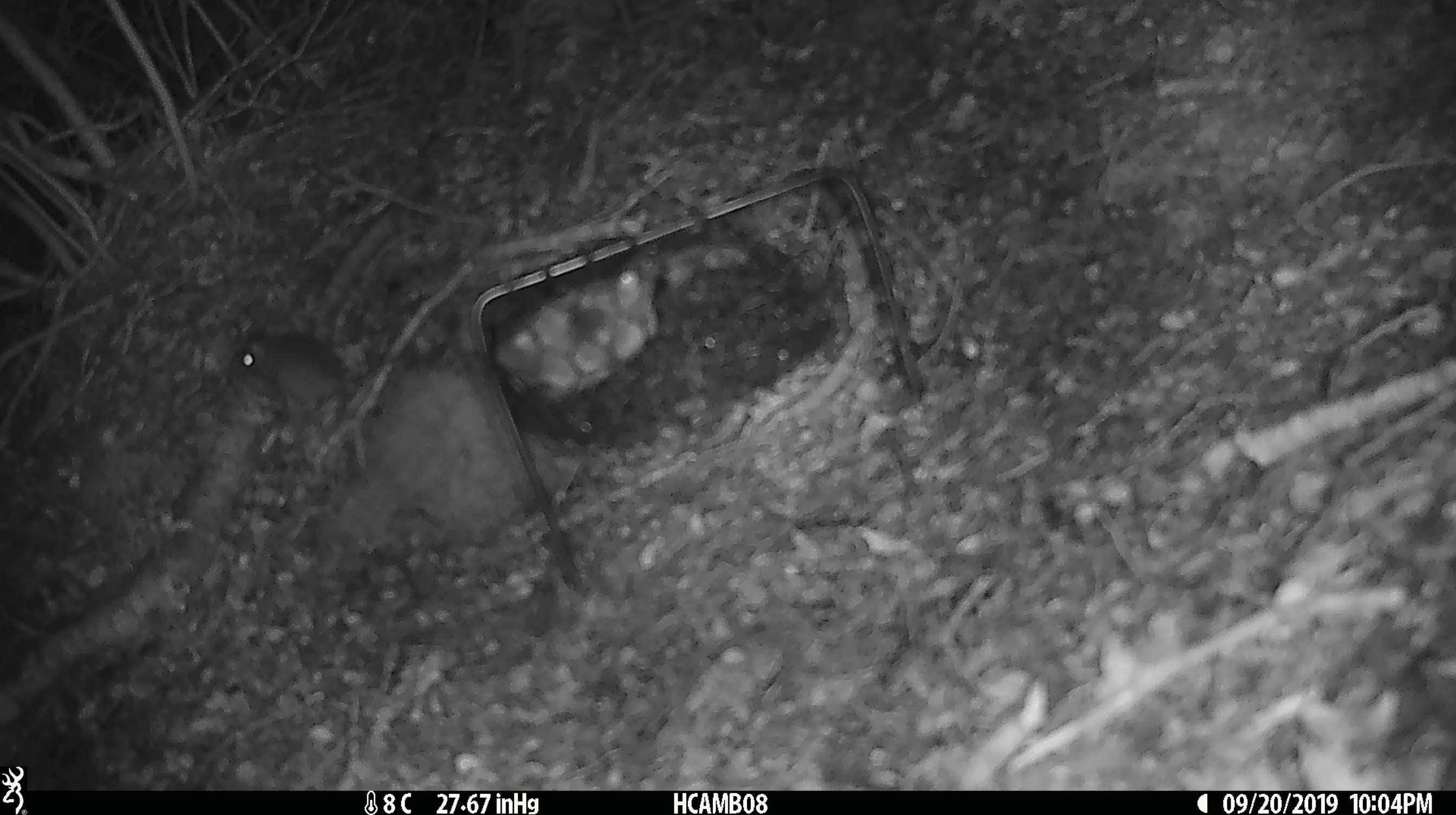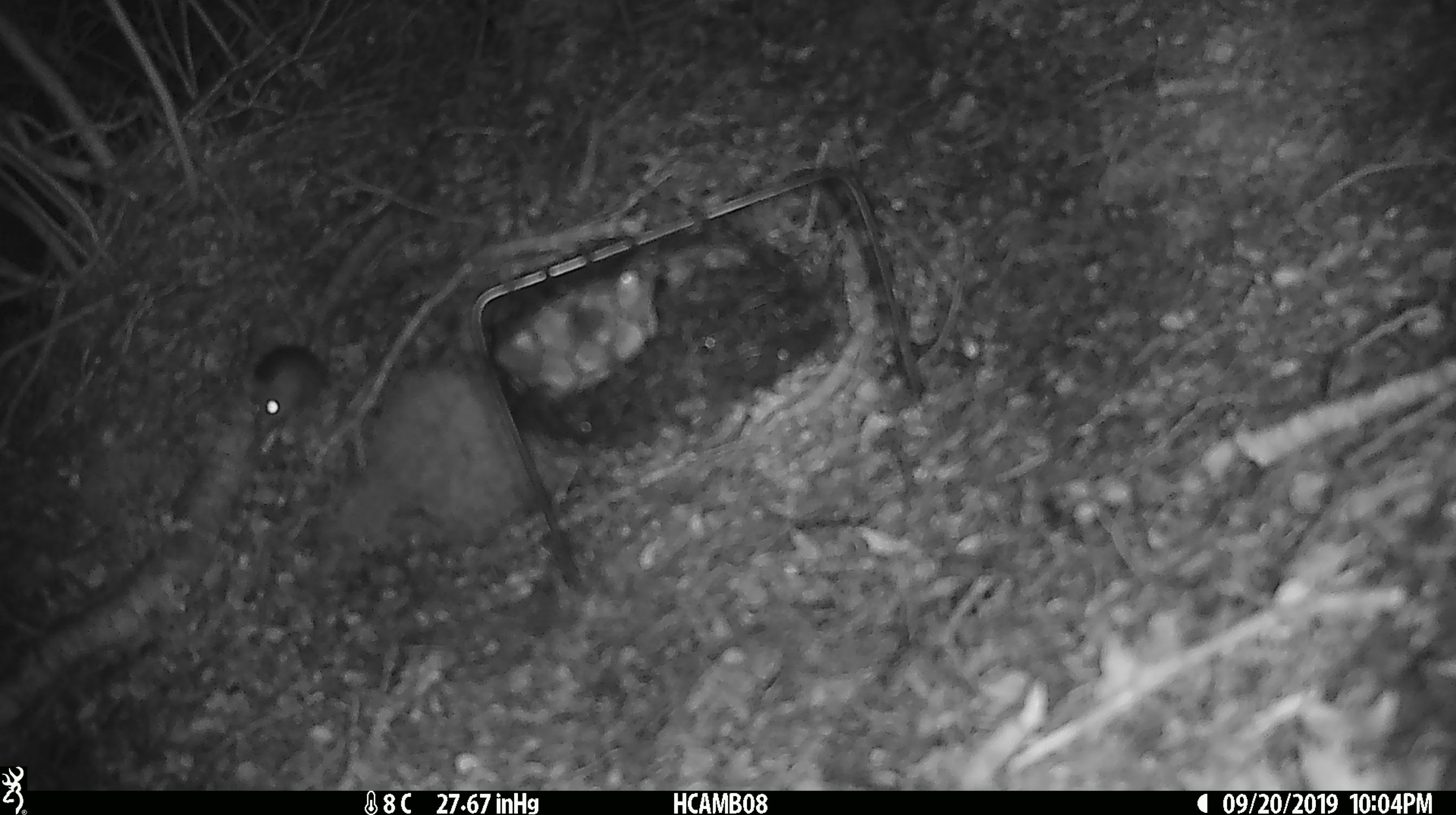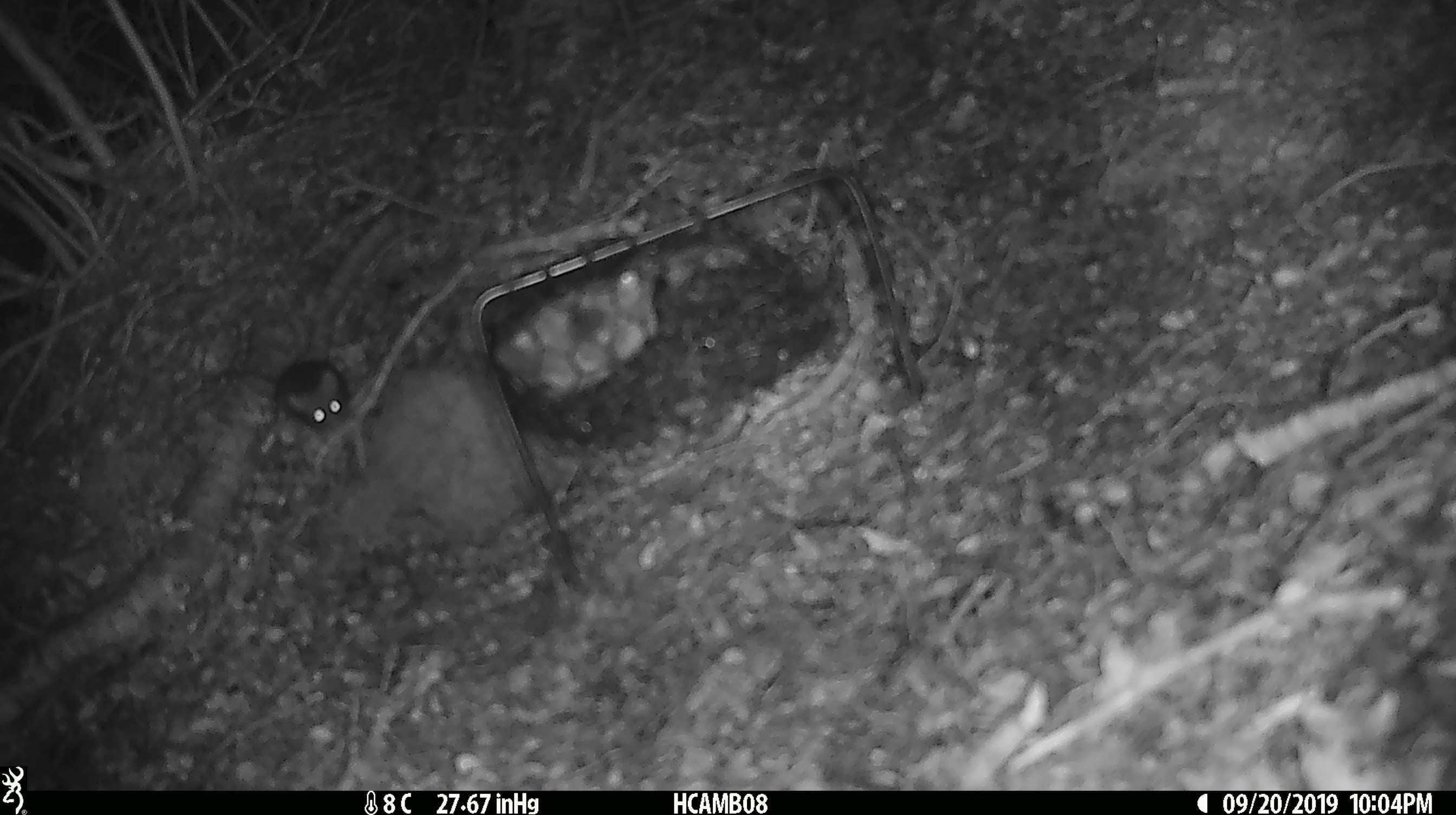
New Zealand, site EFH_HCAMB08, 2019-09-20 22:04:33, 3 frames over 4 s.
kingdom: Animalia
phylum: Chordata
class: Mammalia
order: Rodentia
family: Muridae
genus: Mus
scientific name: Mus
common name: mouse